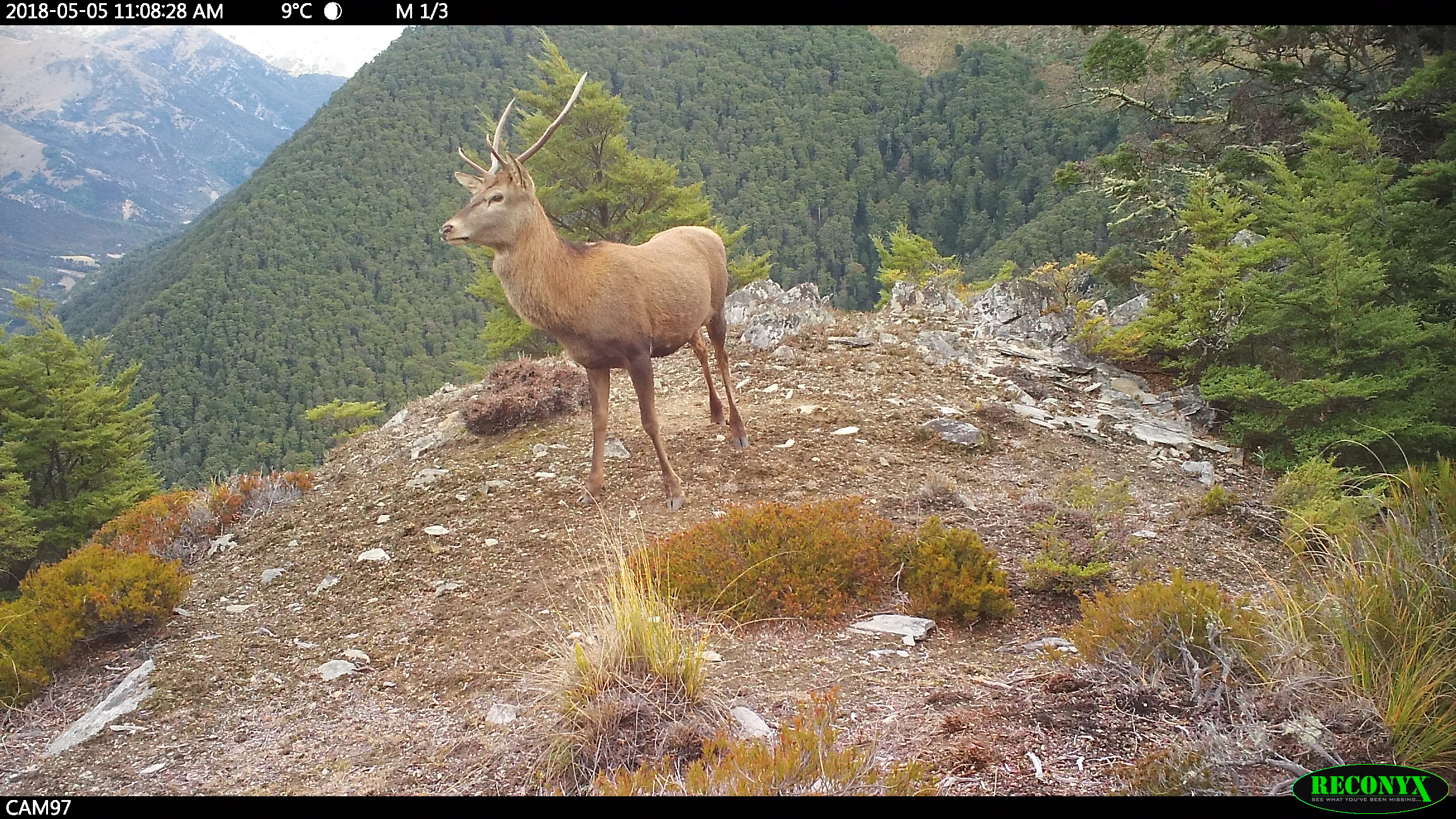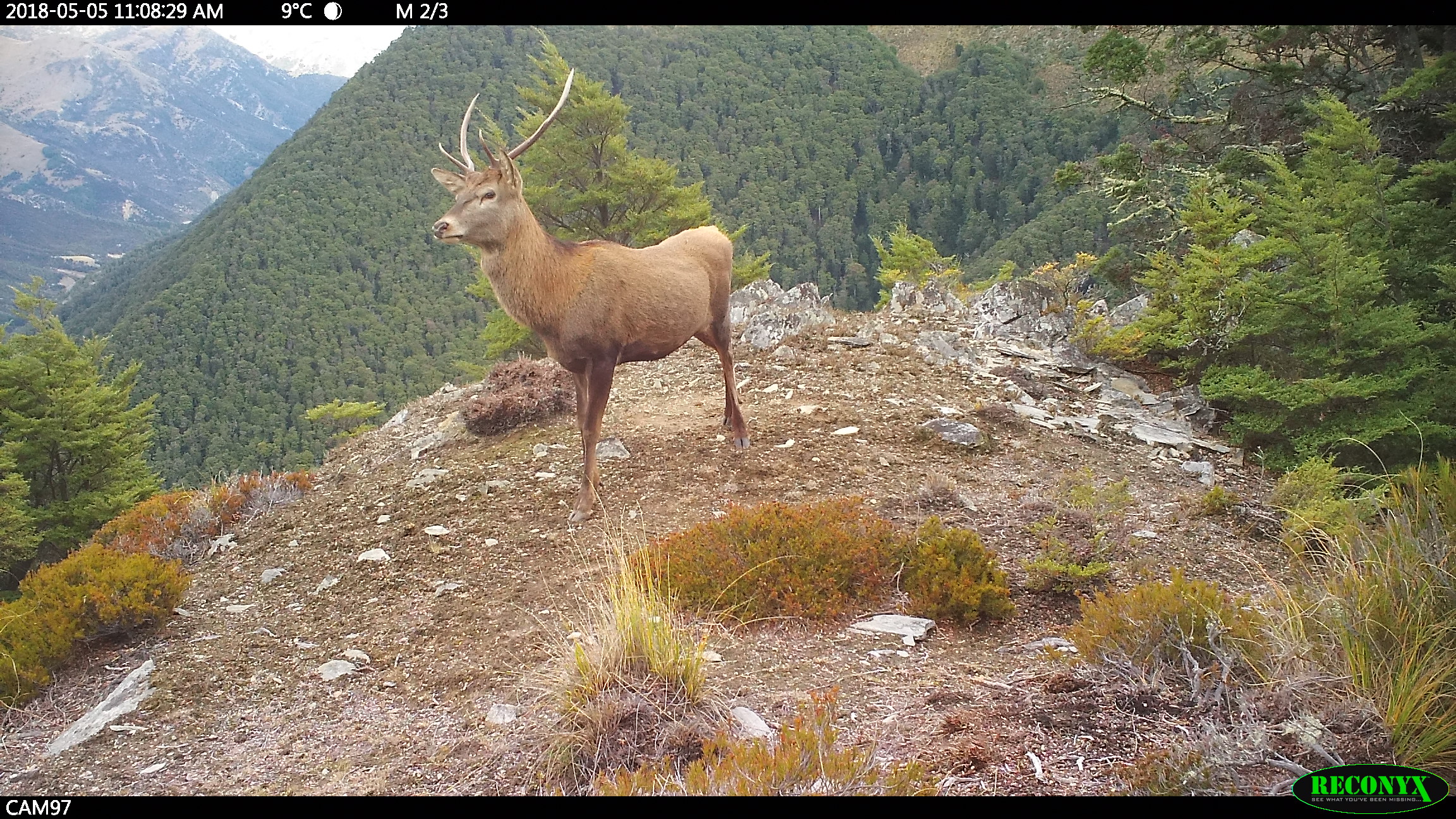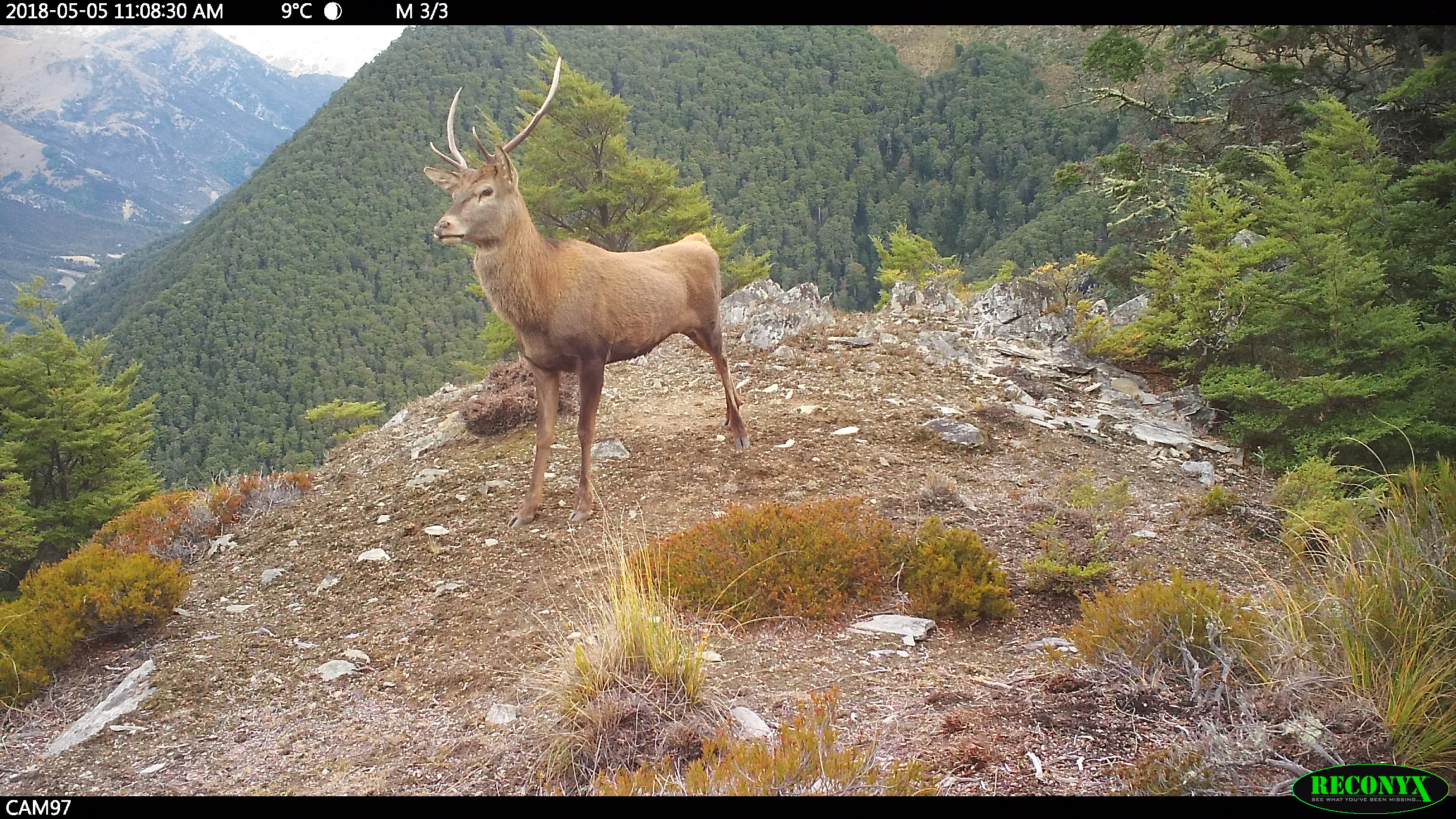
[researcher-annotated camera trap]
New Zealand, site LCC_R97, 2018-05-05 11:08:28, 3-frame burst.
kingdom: Animalia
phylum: Chordata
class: Mammalia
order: Artiodactyla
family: Cervidae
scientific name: Cervidae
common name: deer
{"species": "deer (Cervidae)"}